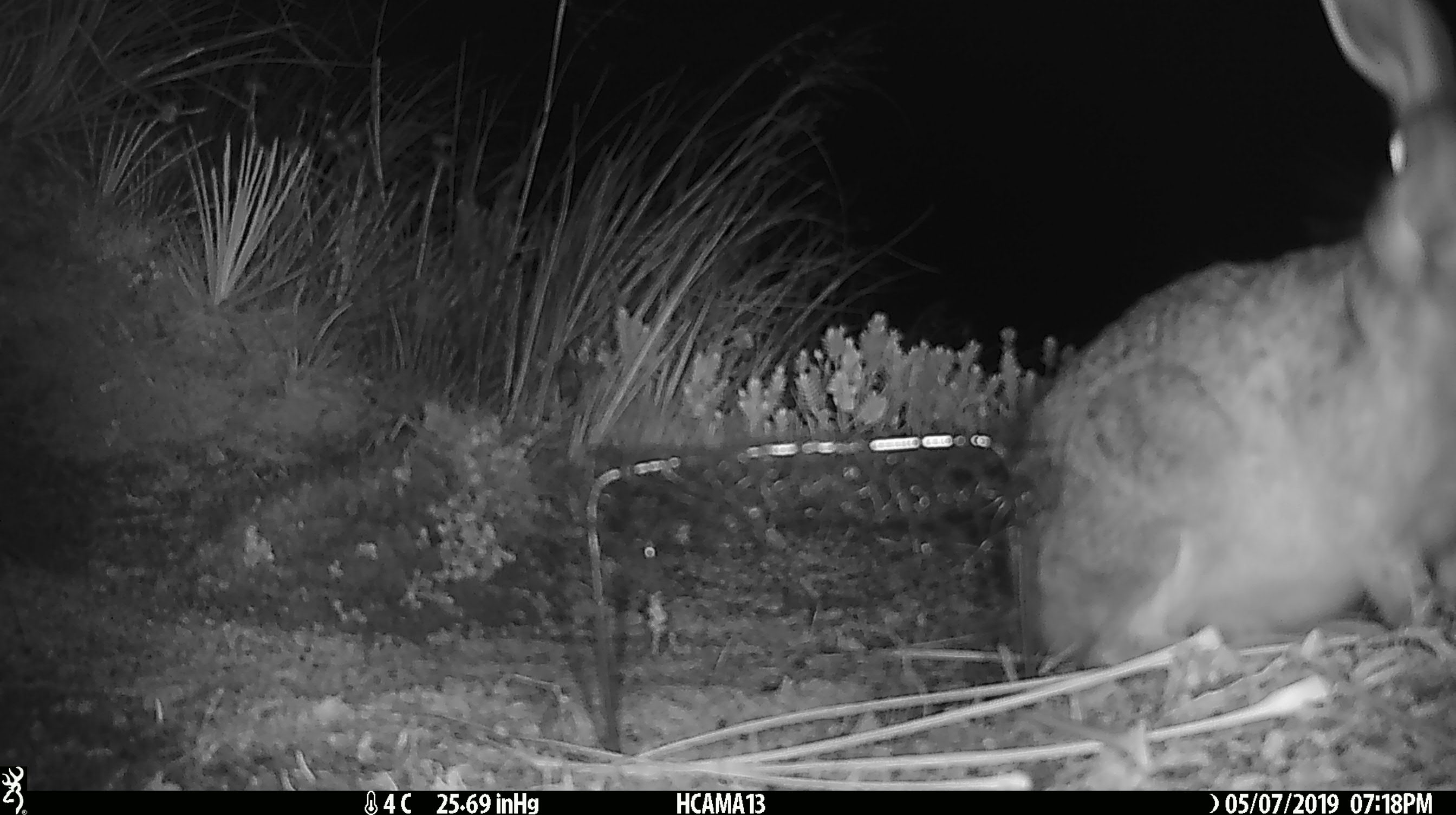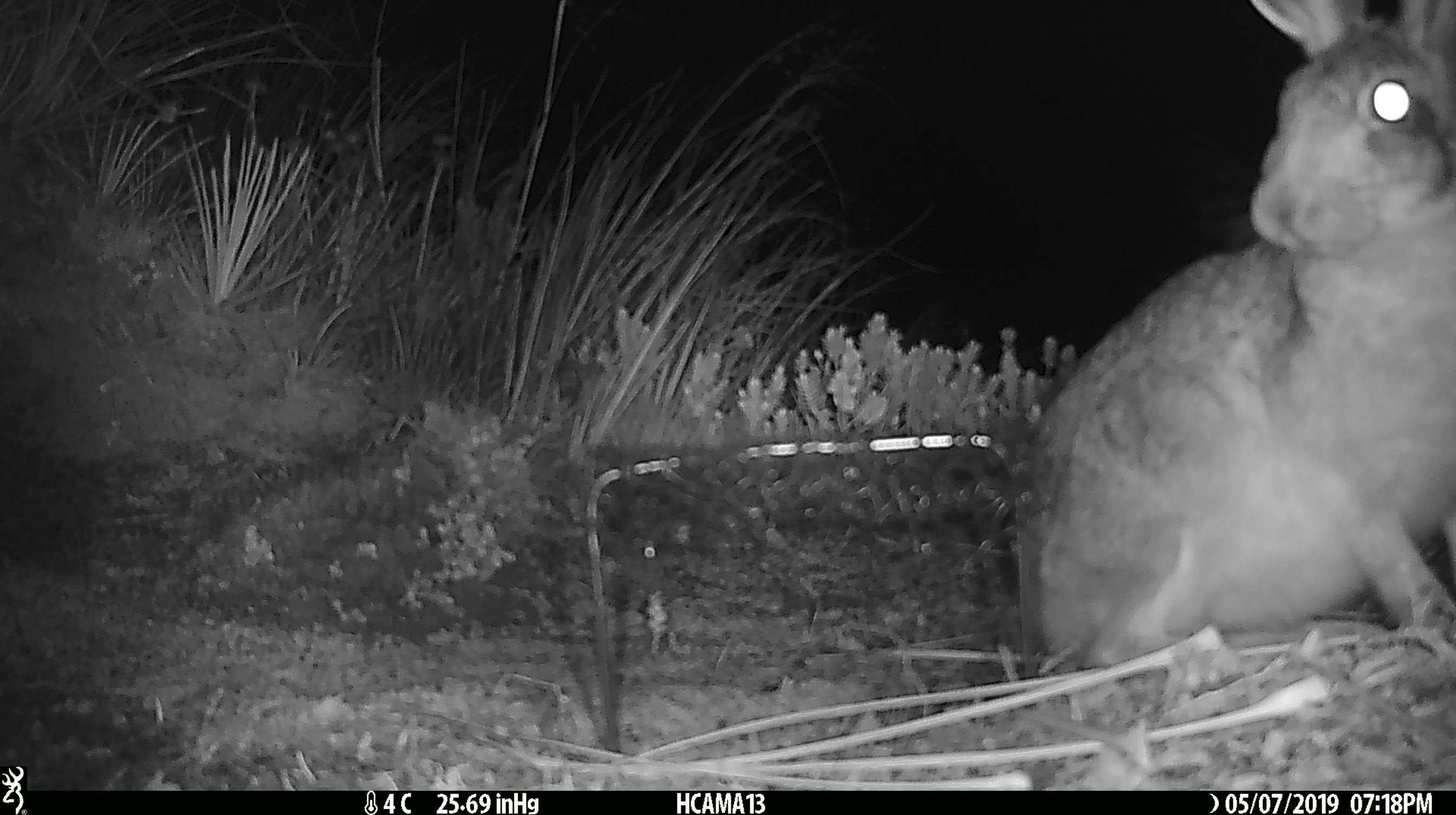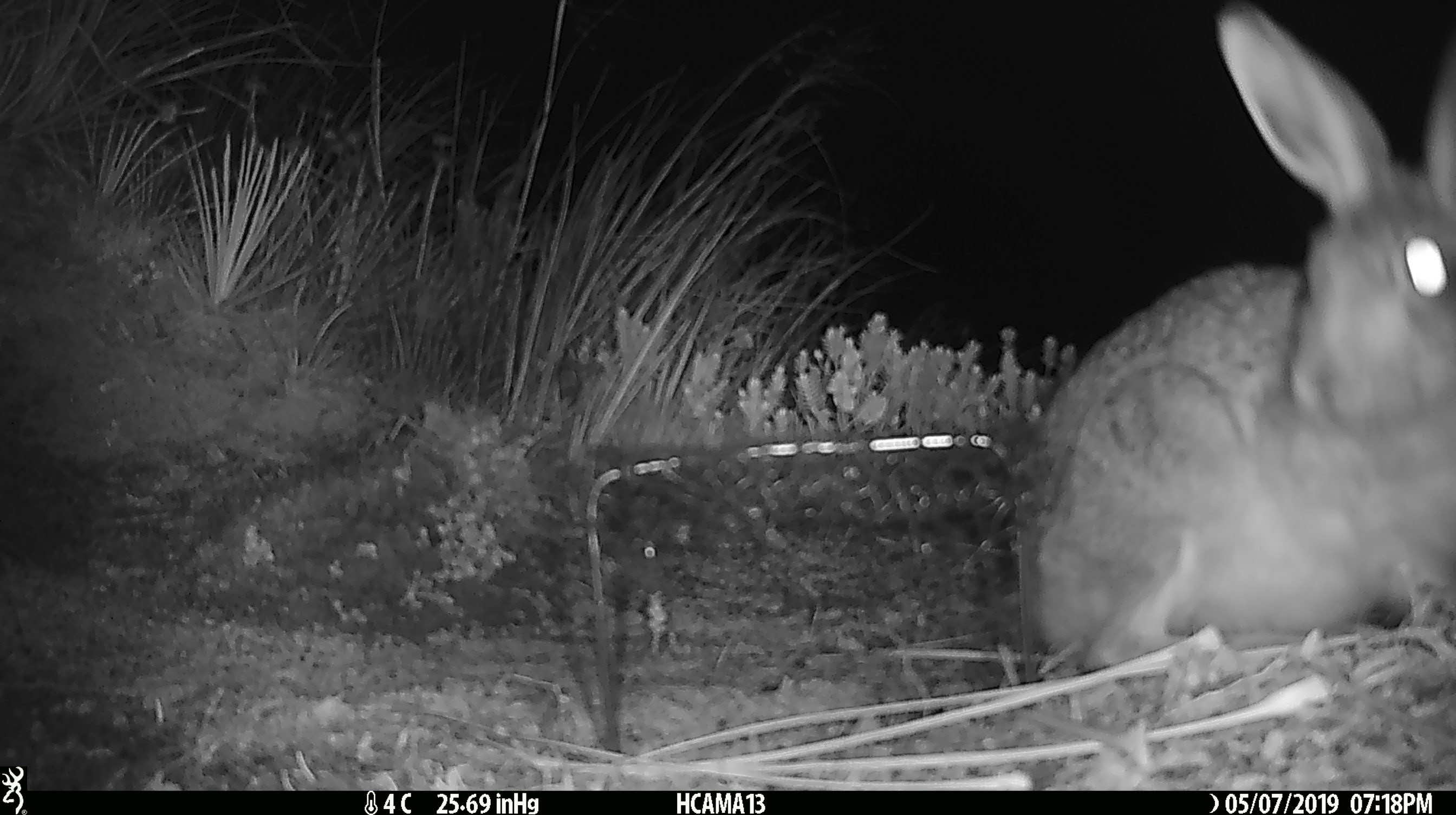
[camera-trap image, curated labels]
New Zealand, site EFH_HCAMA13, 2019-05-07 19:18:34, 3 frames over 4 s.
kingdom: Animalia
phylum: Chordata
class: Mammalia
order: Lagomorpha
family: Leporidae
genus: Lepus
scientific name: Lepus europaeus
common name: brown hare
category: hare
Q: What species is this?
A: Hare (brown hare) (Lepus europaeus).